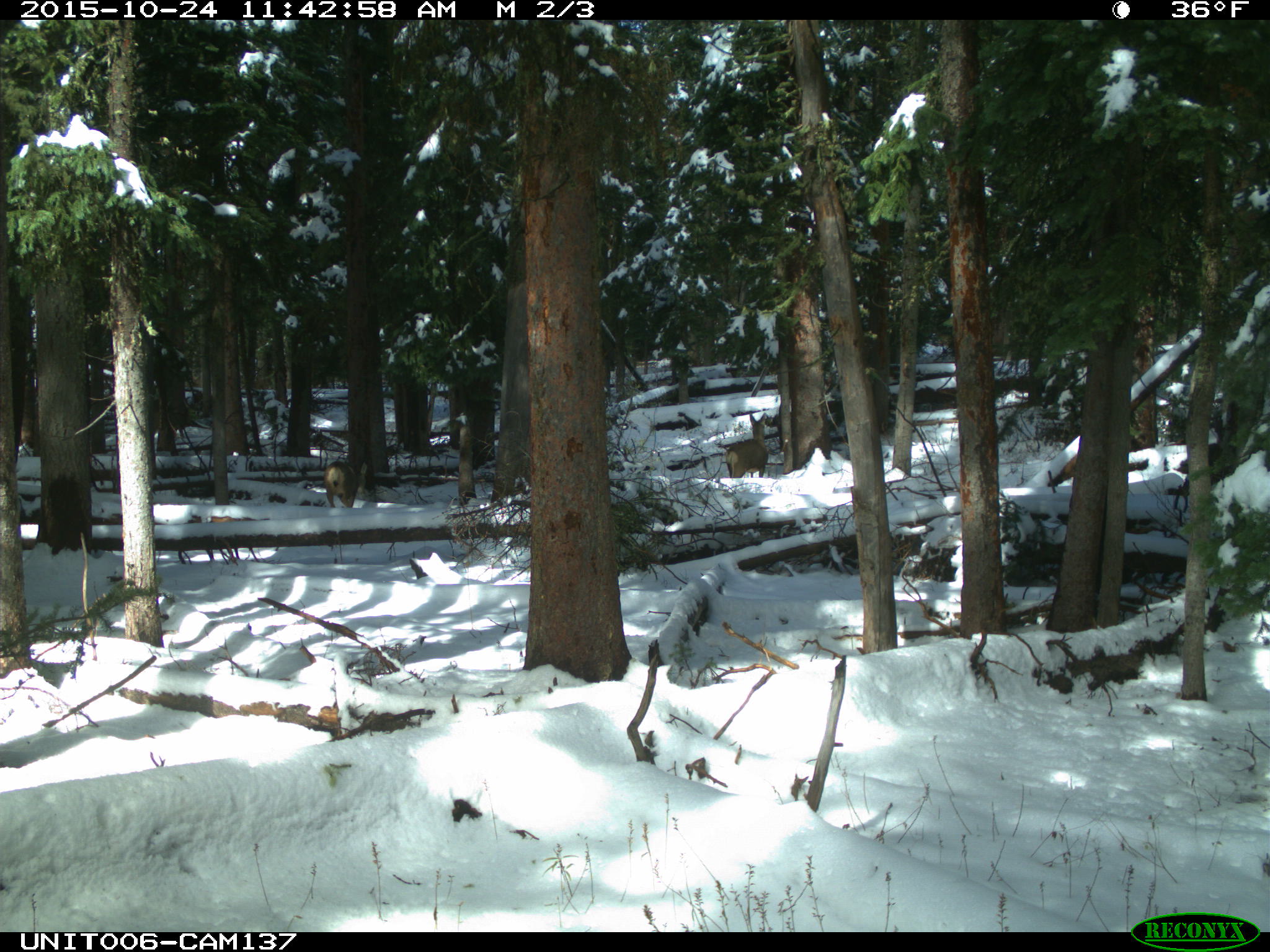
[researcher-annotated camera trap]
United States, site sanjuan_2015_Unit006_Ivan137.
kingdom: Animalia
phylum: Chordata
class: Mammalia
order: Artiodactyla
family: Cervidae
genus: Odocoileus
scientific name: Odocoileus hemionus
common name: mule deer